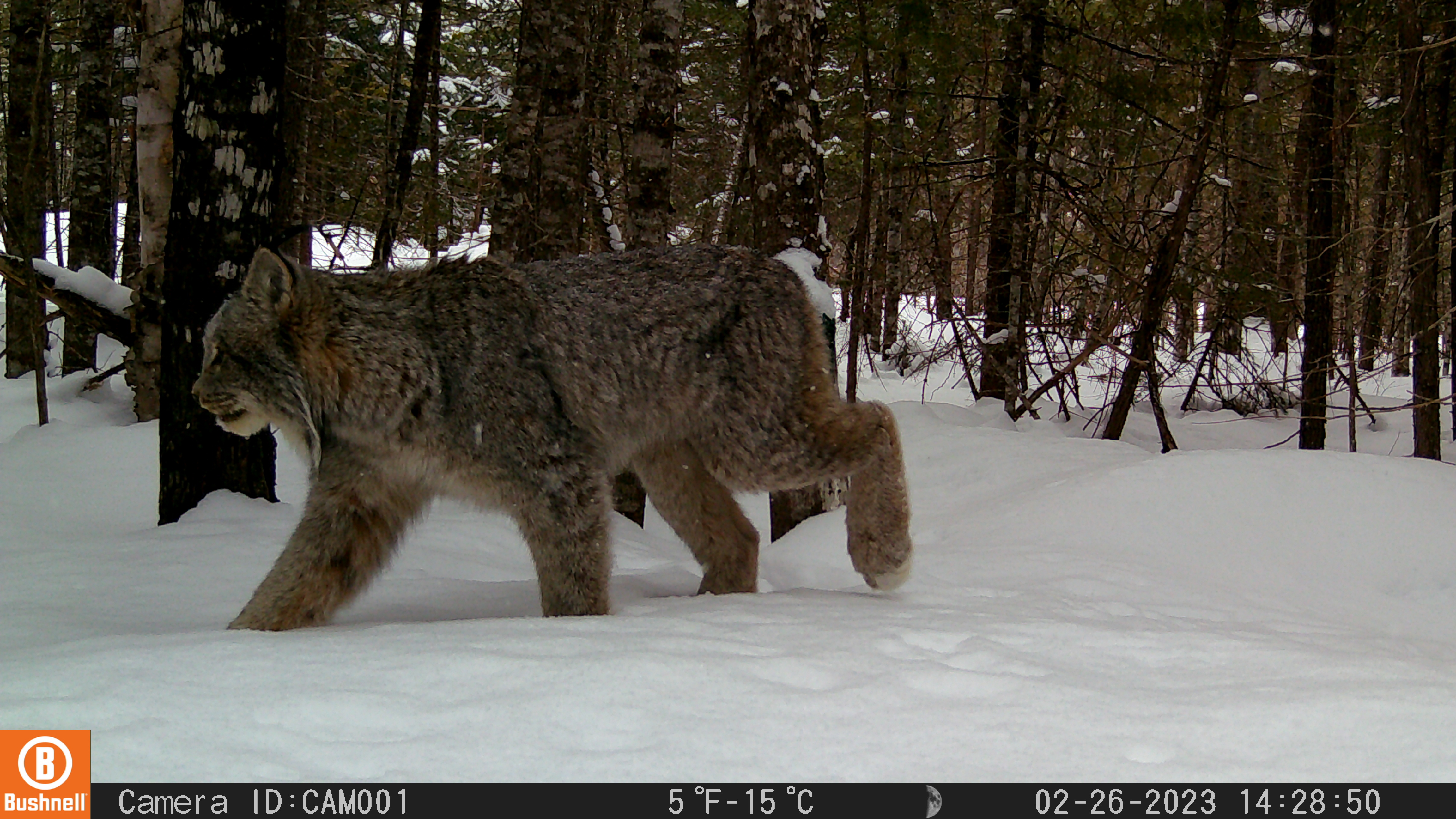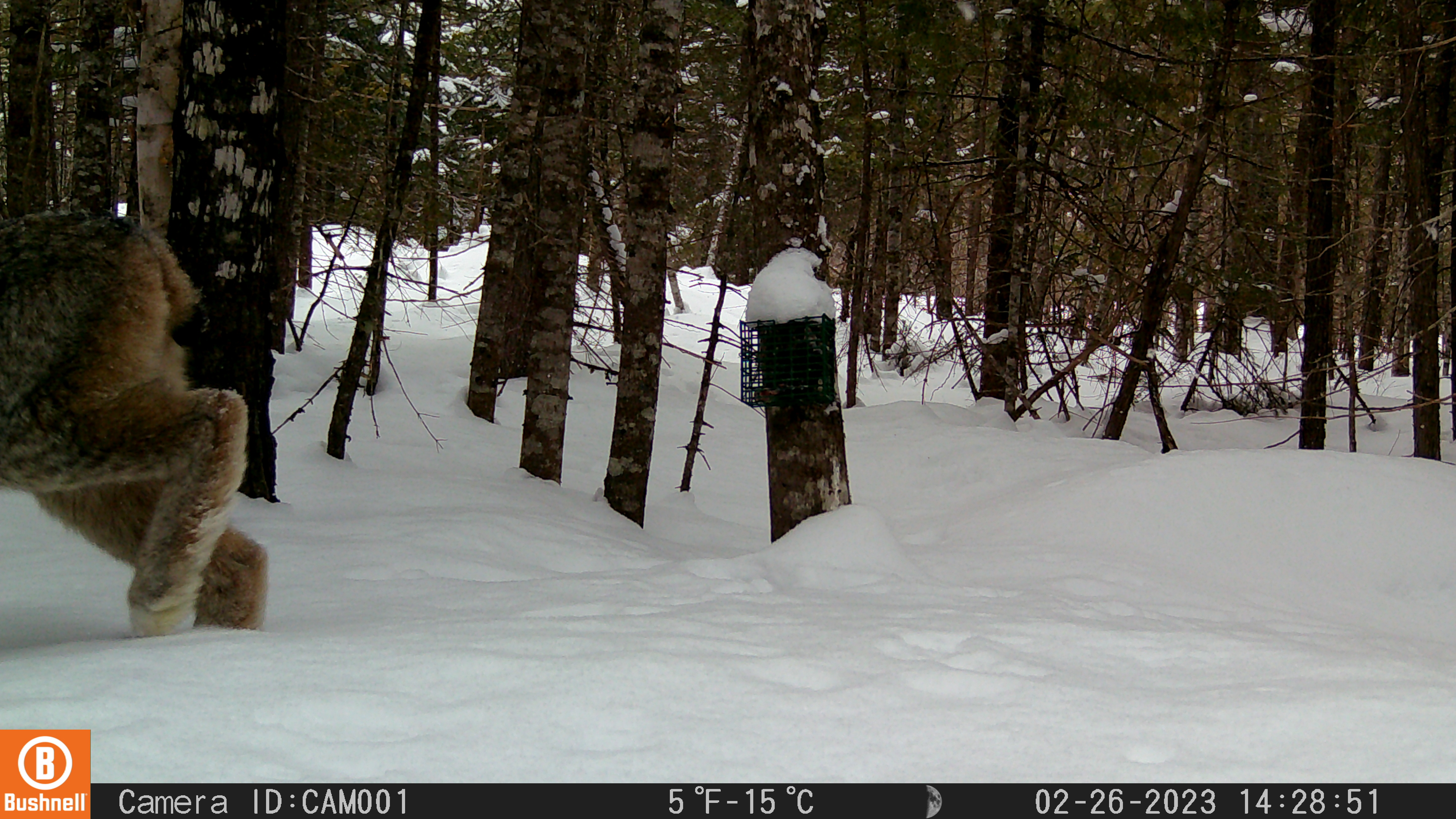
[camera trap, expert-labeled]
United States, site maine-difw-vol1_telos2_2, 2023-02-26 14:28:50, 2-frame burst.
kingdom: Animalia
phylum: Chordata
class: Mammalia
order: Carnivora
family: Felidae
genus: Lynx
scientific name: Lynx canadensis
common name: canada lynx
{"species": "canada lynx (Lynx canadensis)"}